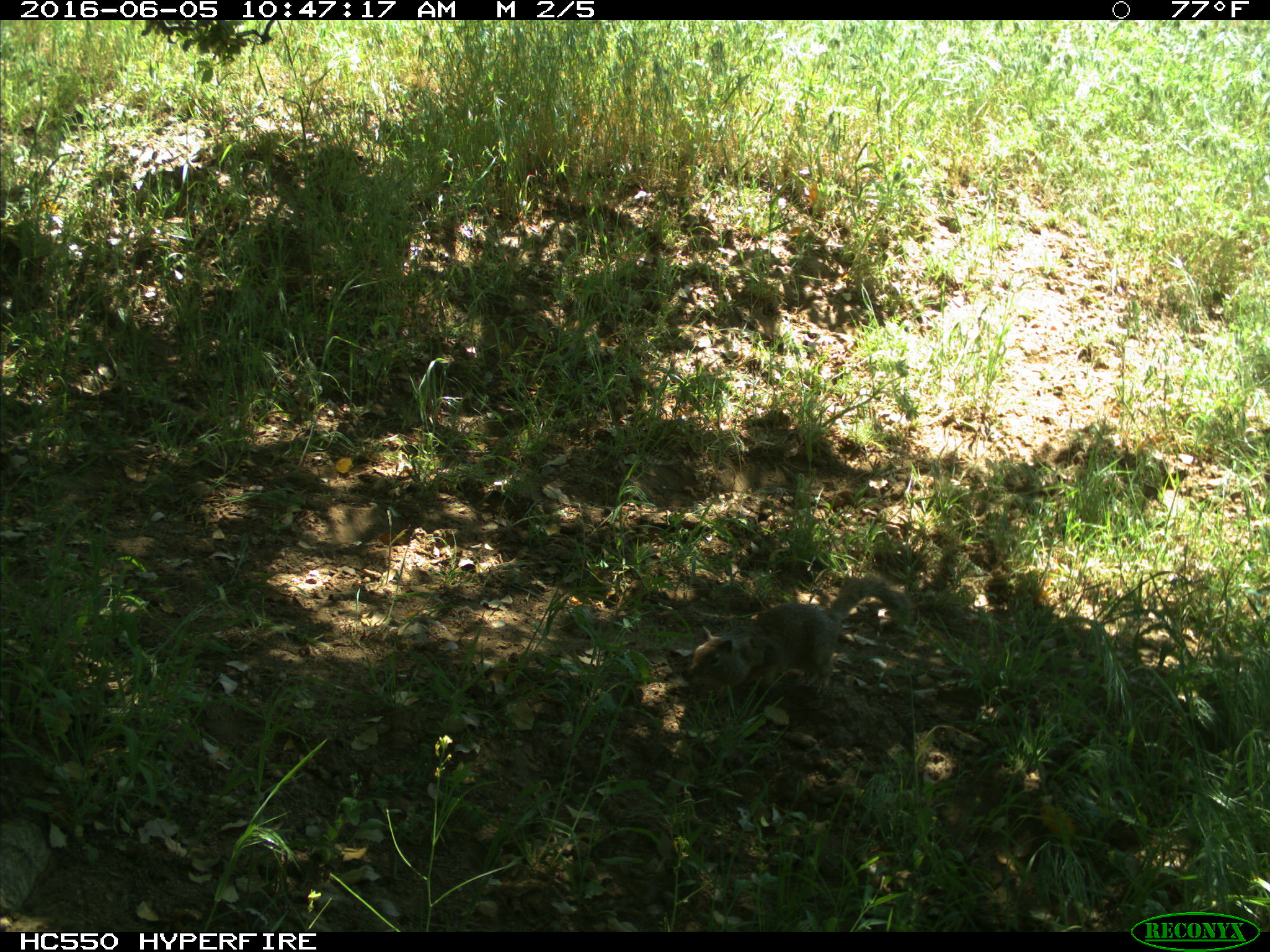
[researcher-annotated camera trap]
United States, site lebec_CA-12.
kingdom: Animalia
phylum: Chordata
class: Mammalia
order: Rodentia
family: Sciuridae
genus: Otospermophilus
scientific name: Otospermophilus beecheyi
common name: california ground squirrel